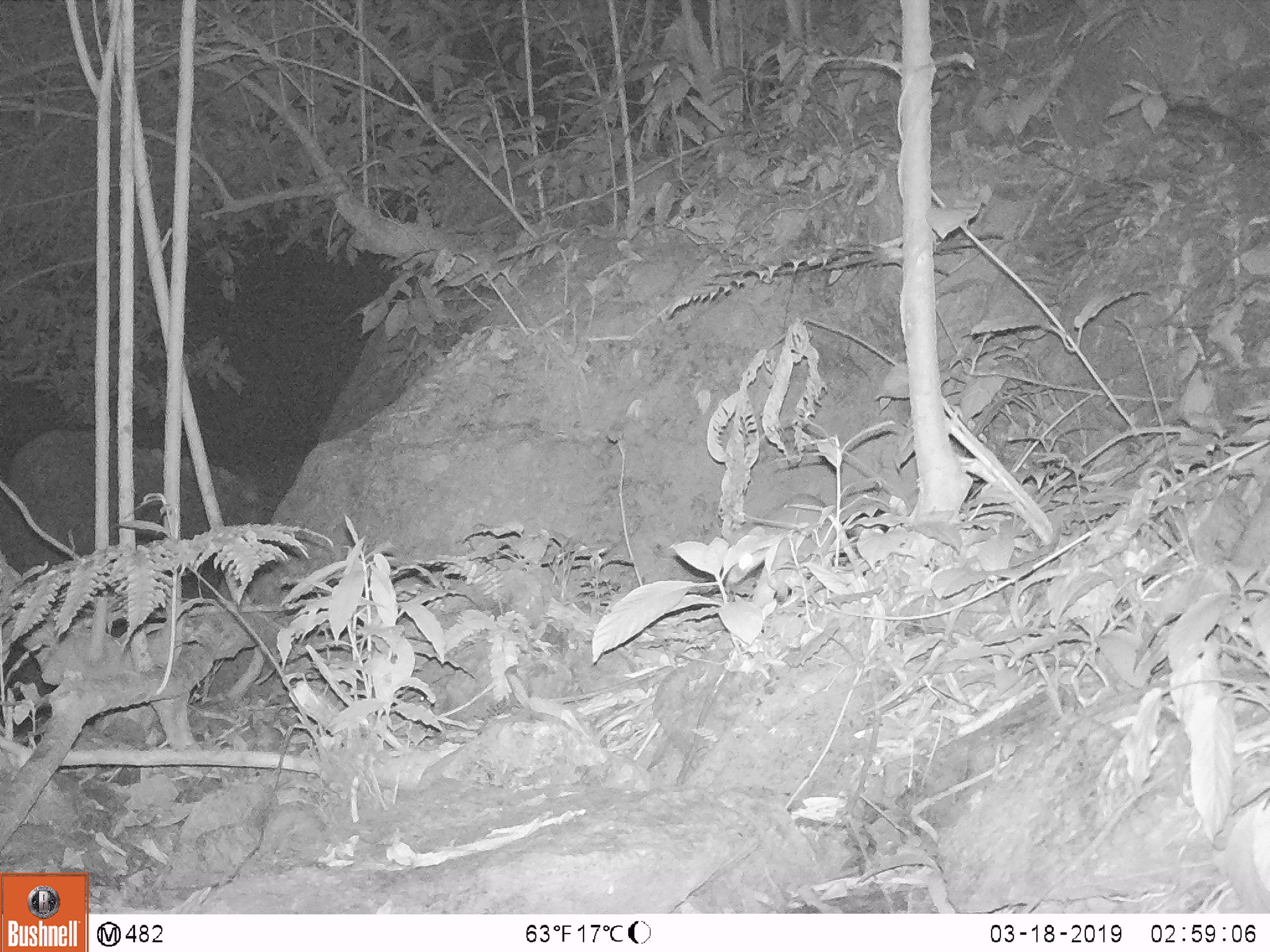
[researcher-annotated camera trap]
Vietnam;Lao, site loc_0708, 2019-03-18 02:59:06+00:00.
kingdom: Animalia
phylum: Chordata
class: Mammalia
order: Rodentia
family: Hystricidae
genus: Atherurus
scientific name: Atherurus macrourus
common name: asiatic brush-tailed porcupine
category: asiatic brush tailed porcupine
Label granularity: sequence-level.